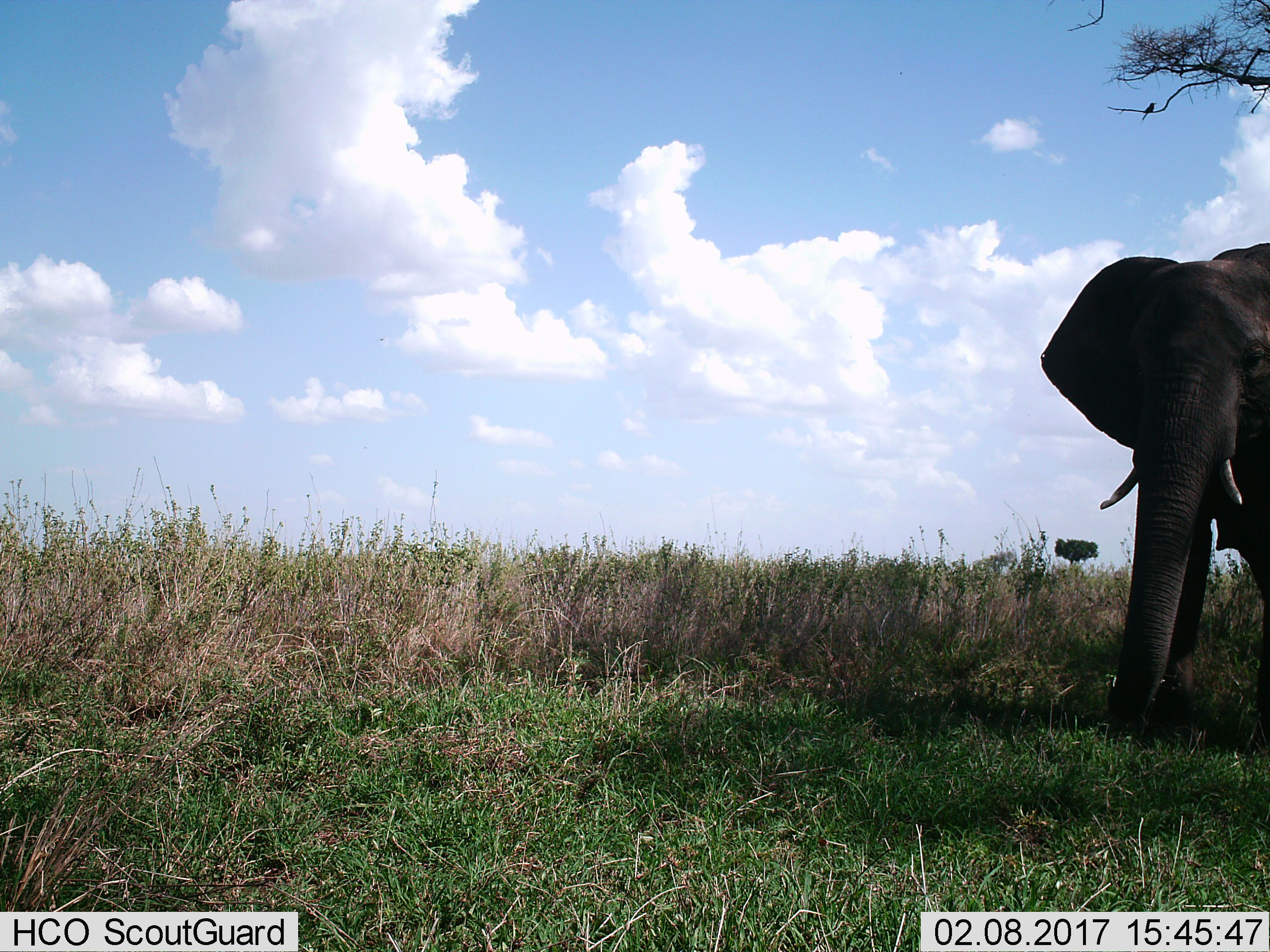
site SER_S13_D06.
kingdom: Animalia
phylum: Chordata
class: Mammalia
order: Proboscidea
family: Elephantidae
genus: Loxodonta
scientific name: Loxodonta africana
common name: african bush elephant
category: elephant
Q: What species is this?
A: Elephant (african bush elephant) (Loxodonta africana).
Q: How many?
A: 1.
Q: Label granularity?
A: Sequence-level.